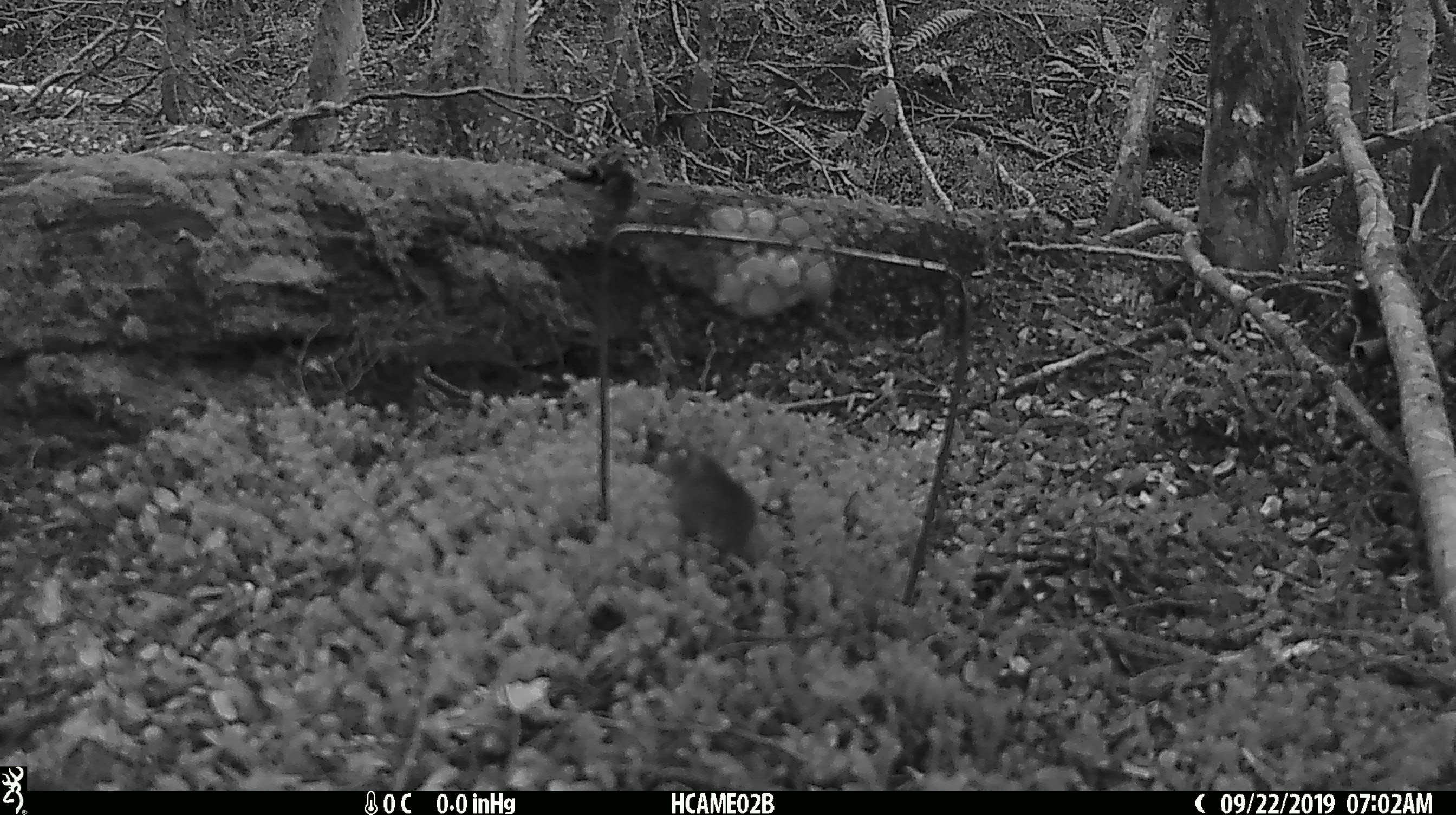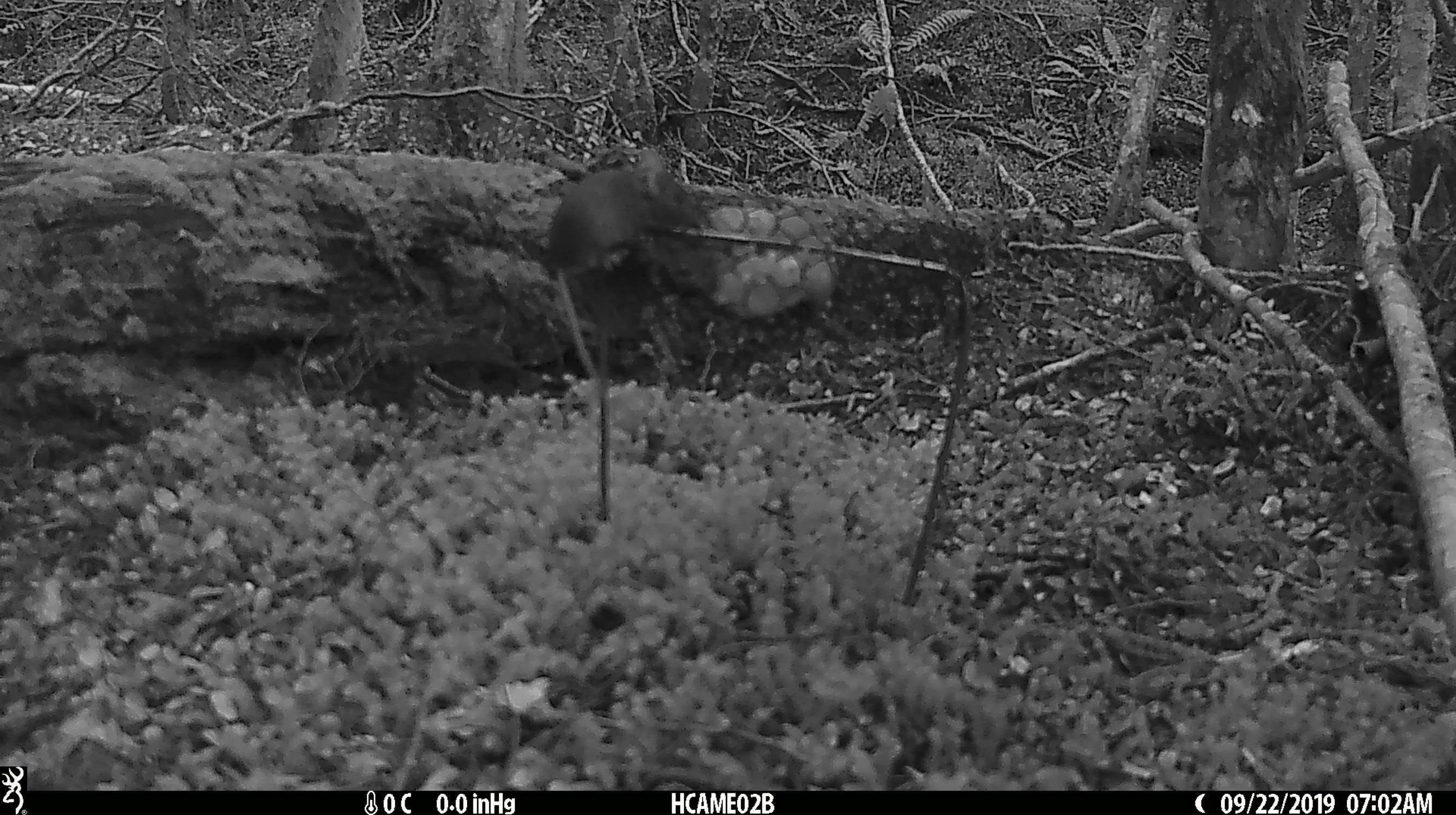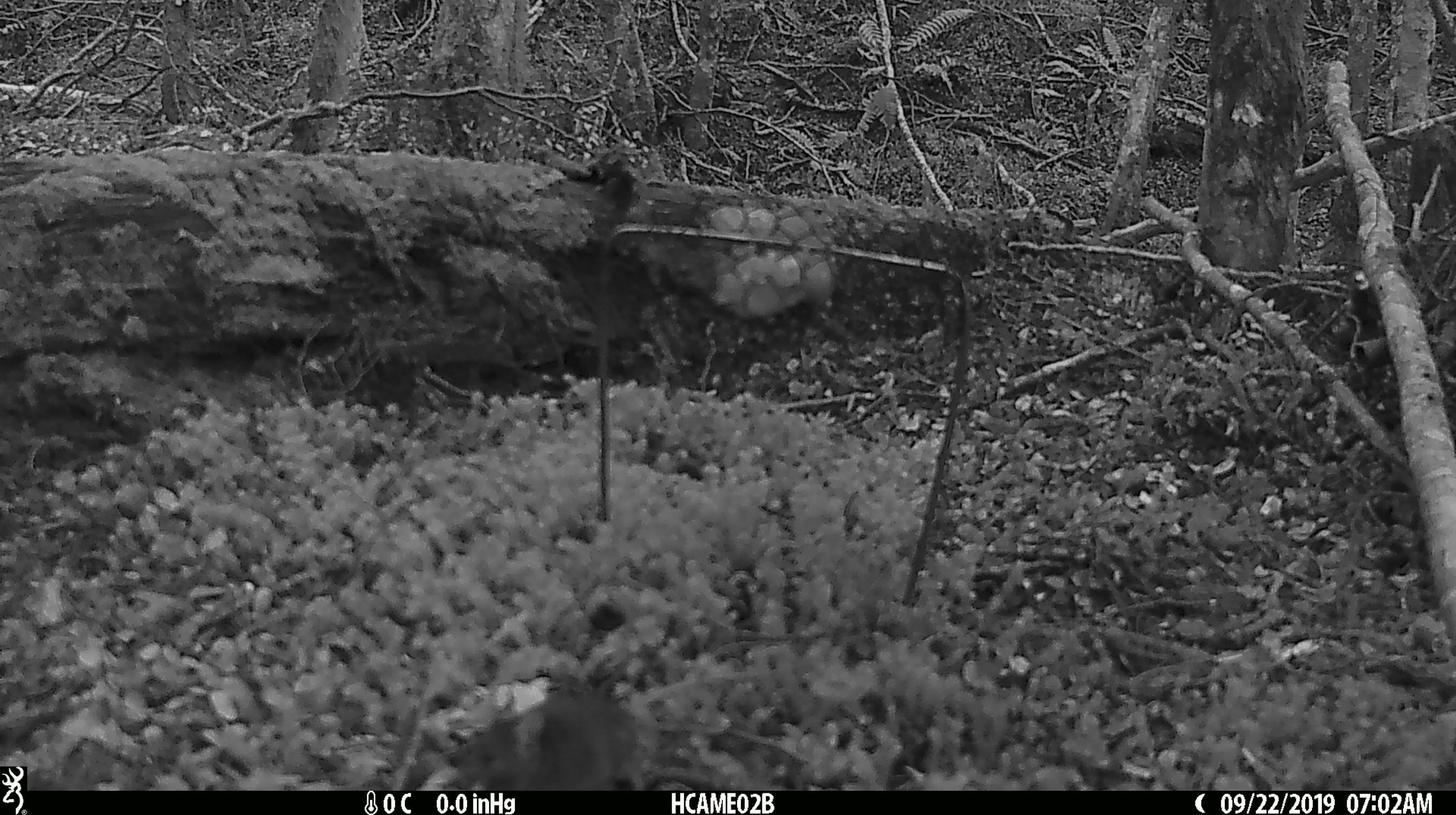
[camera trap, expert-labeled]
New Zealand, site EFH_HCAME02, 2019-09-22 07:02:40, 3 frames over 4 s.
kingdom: Animalia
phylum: Chordata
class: Mammalia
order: Rodentia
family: Muridae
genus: Mus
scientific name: Mus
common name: mouse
Mouse (Mus).